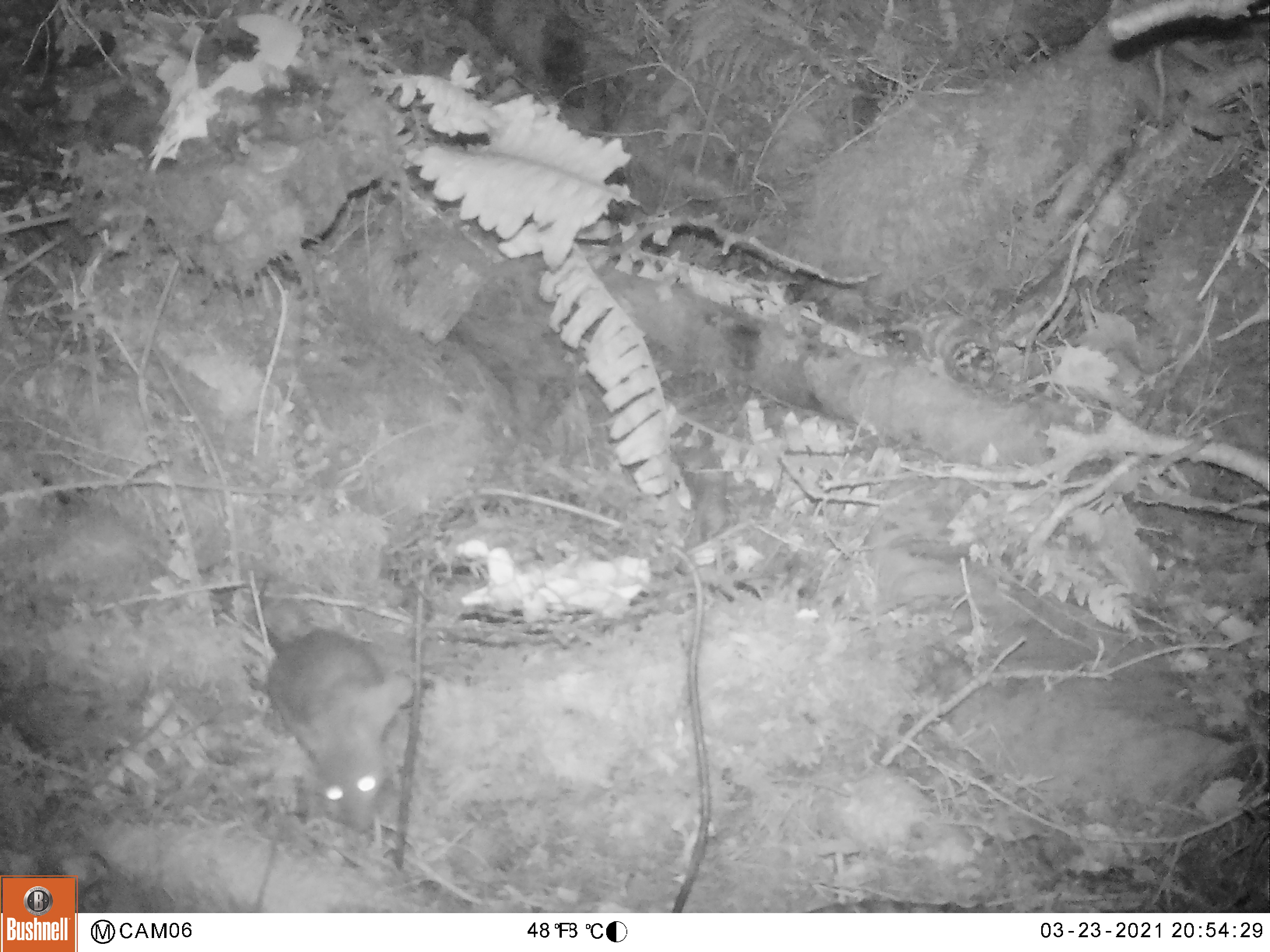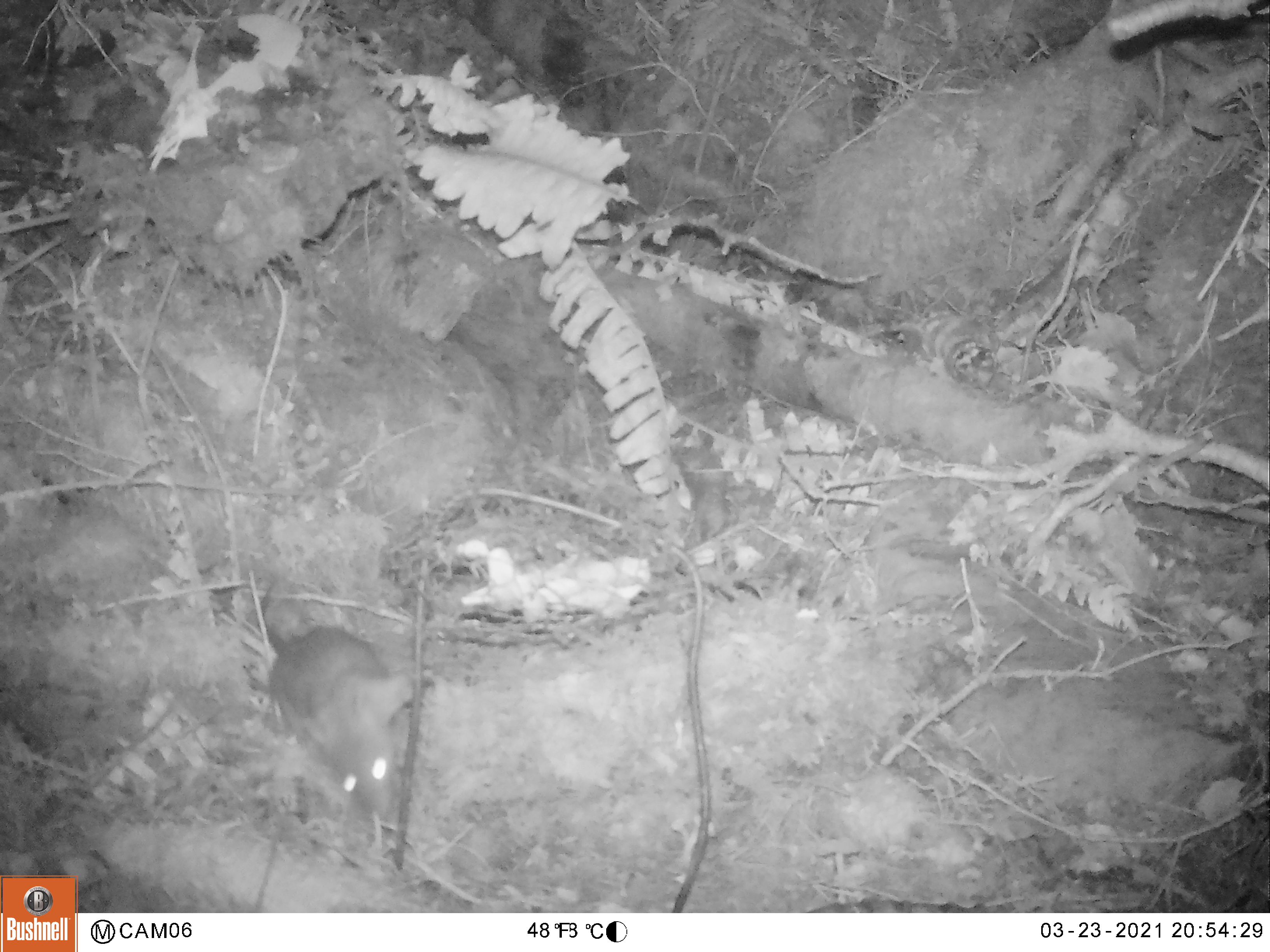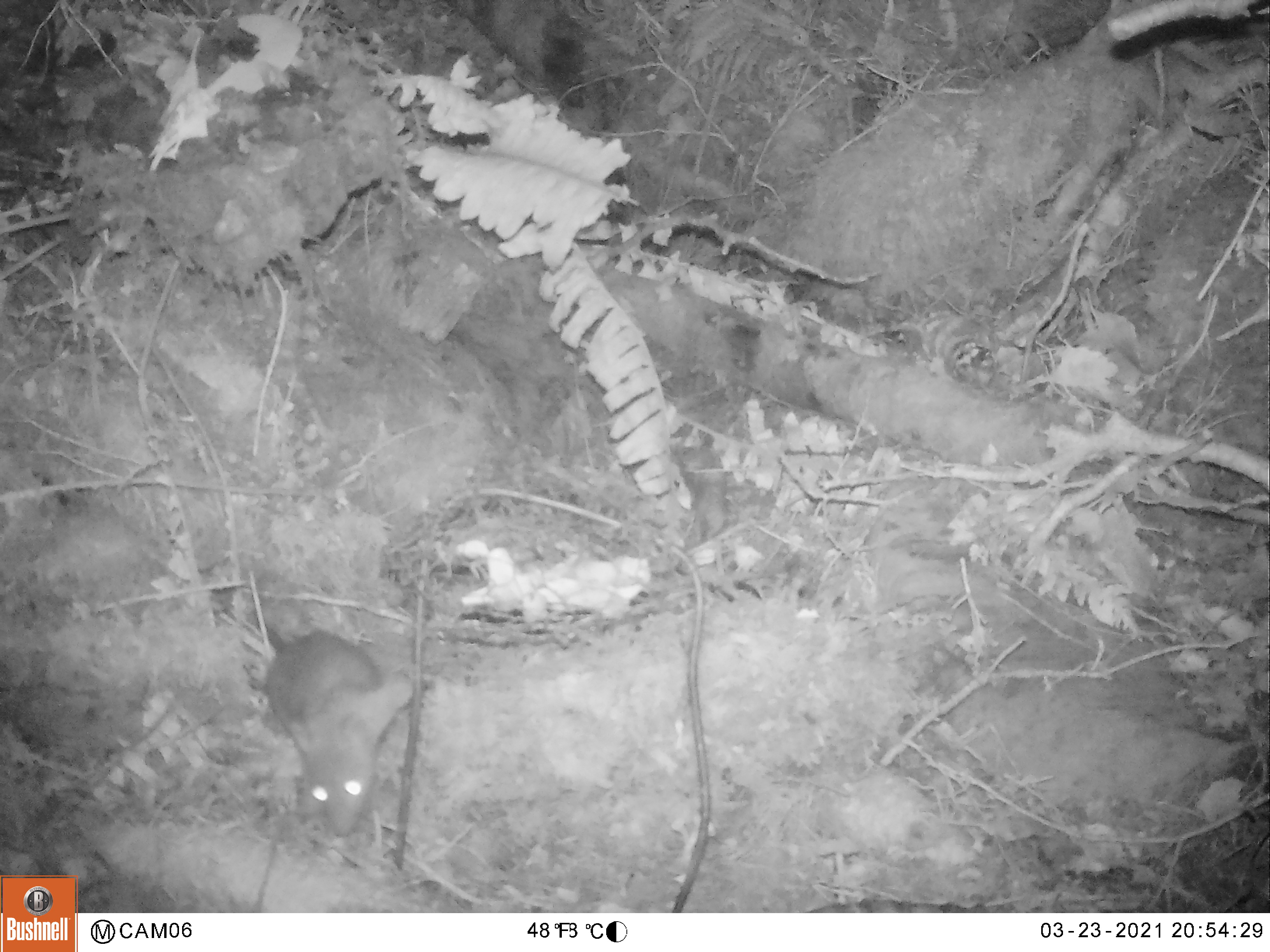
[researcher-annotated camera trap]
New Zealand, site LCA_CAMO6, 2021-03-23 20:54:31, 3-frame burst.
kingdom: Animalia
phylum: Chordata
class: Mammalia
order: Rodentia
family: Muridae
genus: Rattus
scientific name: Rattus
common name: rat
Rat (Rattus).